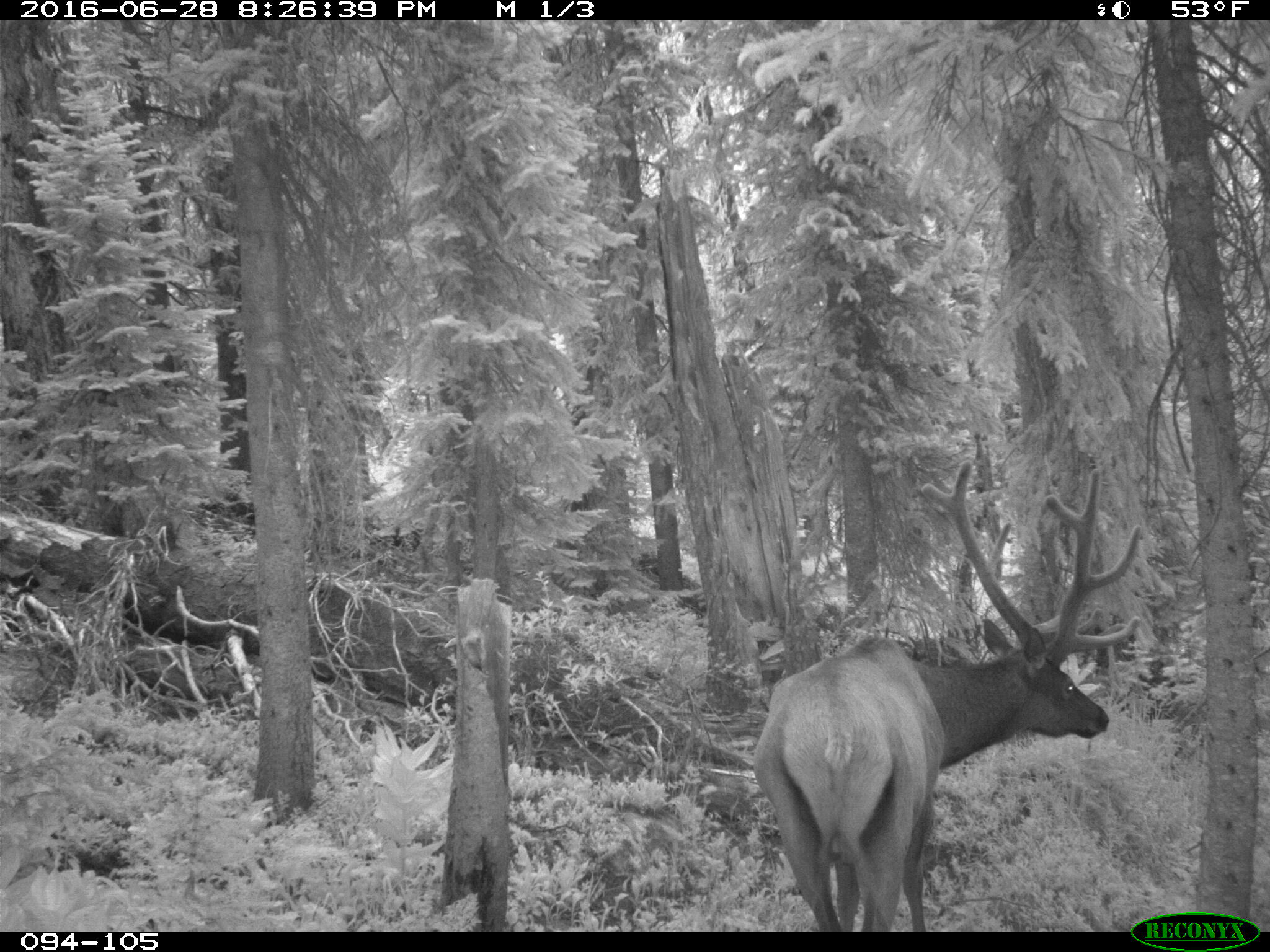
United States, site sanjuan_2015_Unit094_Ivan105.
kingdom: Animalia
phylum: Chordata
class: Mammalia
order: Artiodactyla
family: Cervidae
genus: Cervus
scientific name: Cervus elaphus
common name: red deer